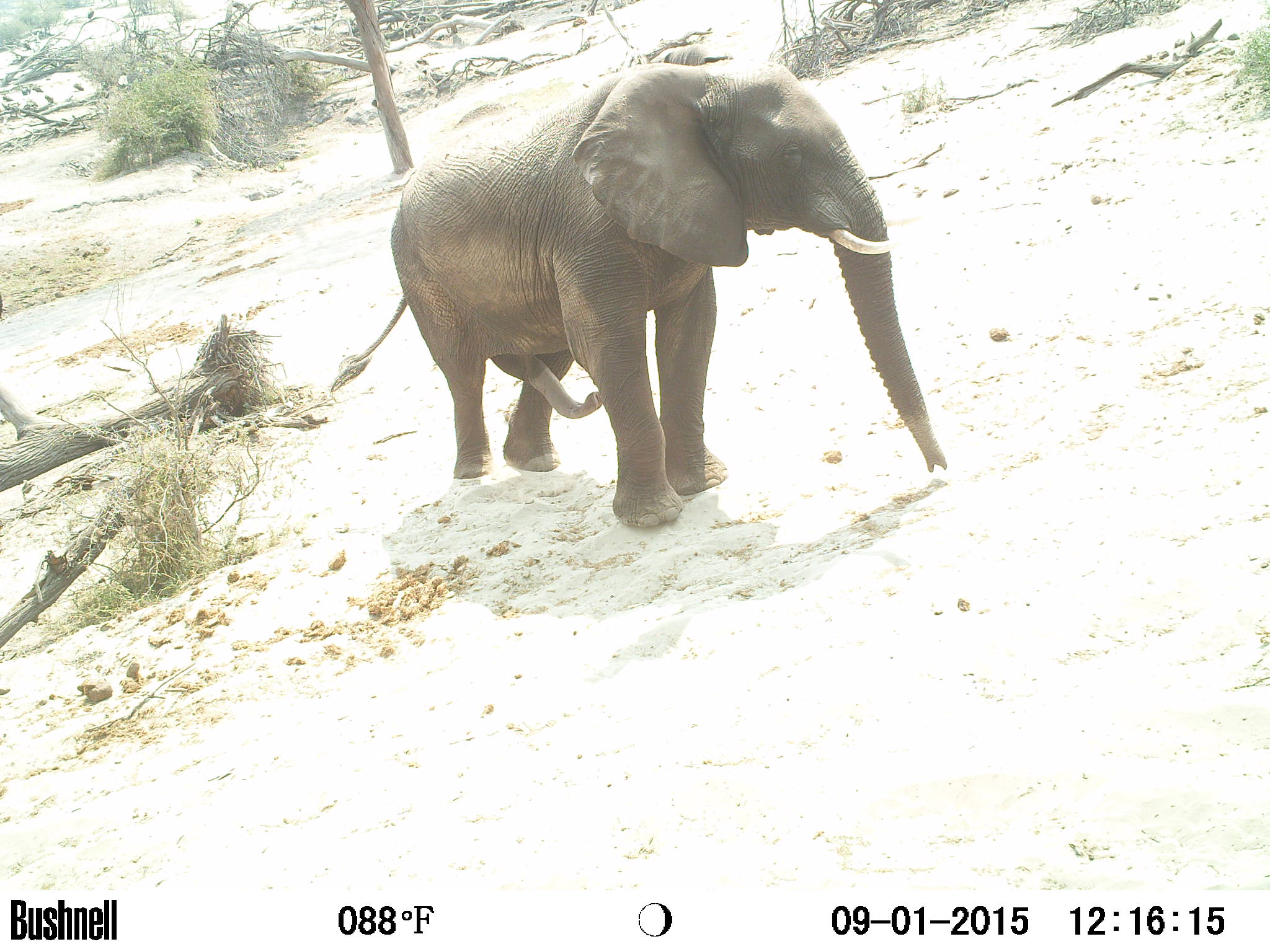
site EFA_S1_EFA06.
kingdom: Animalia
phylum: Chordata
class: Mammalia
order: Proboscidea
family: Elephantidae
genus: Loxodonta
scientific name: Loxodonta africana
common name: african bush elephant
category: elephant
Elephant (african bush elephant) (Loxodonta africana), count 1. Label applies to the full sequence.